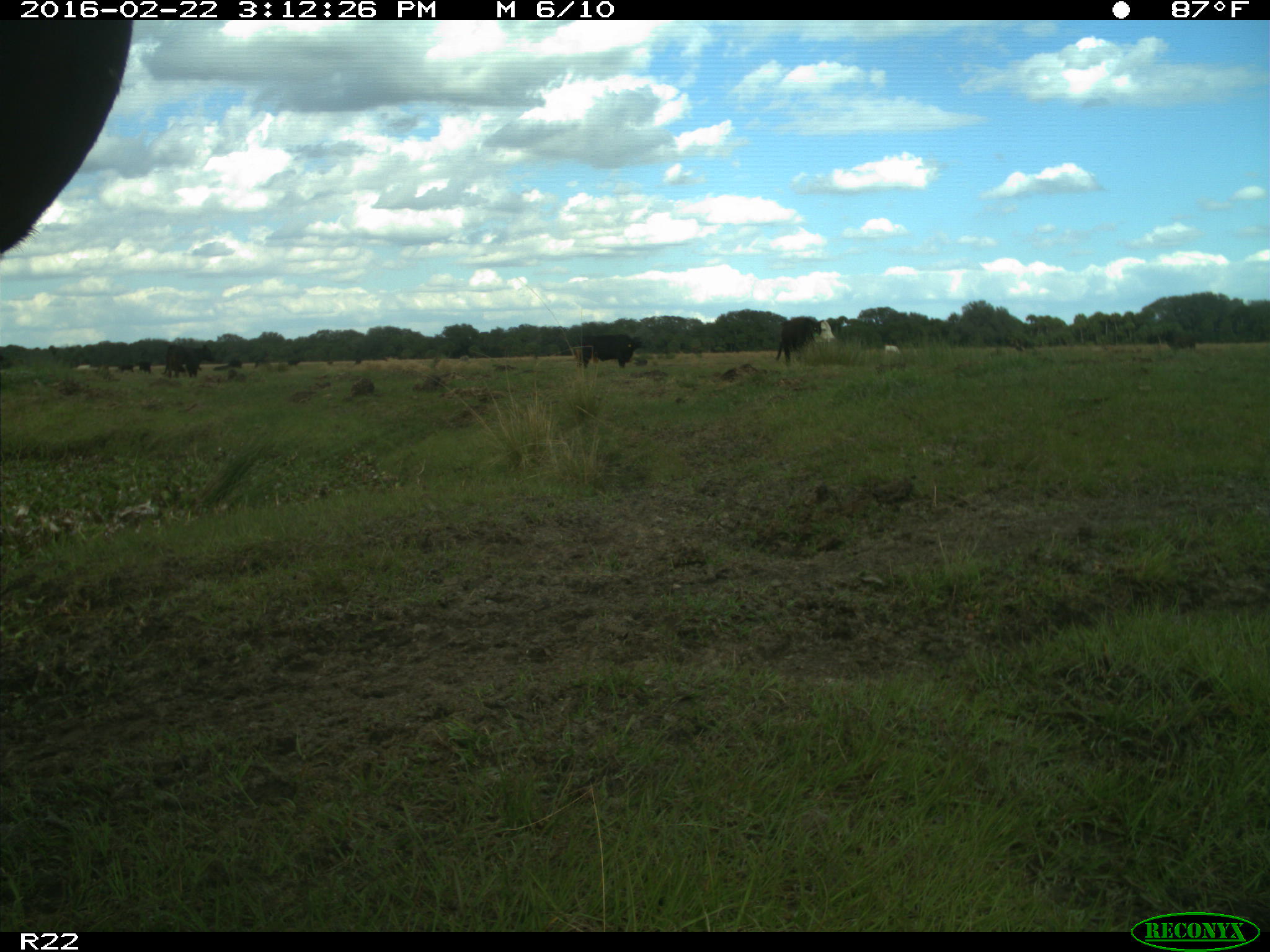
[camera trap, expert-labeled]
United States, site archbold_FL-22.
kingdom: Animalia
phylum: Chordata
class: Mammalia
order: Artiodactyla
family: Bovidae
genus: Bos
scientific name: Bos taurus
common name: domestic cow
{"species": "Bos taurus (domestic cow)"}